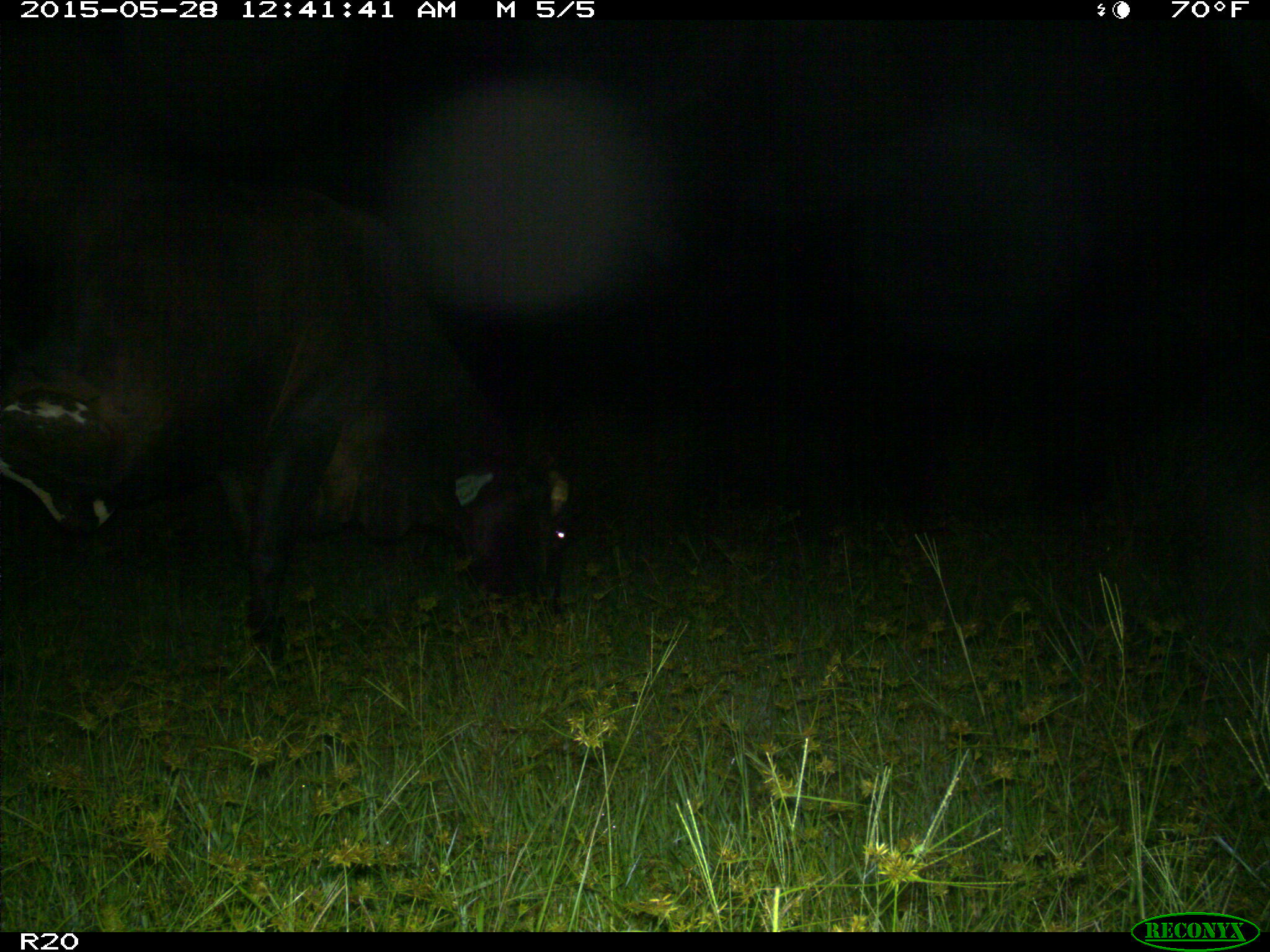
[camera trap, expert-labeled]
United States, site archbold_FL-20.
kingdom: Animalia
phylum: Chordata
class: Mammalia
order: Artiodactyla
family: Bovidae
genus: Bos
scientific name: Bos taurus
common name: domestic cow